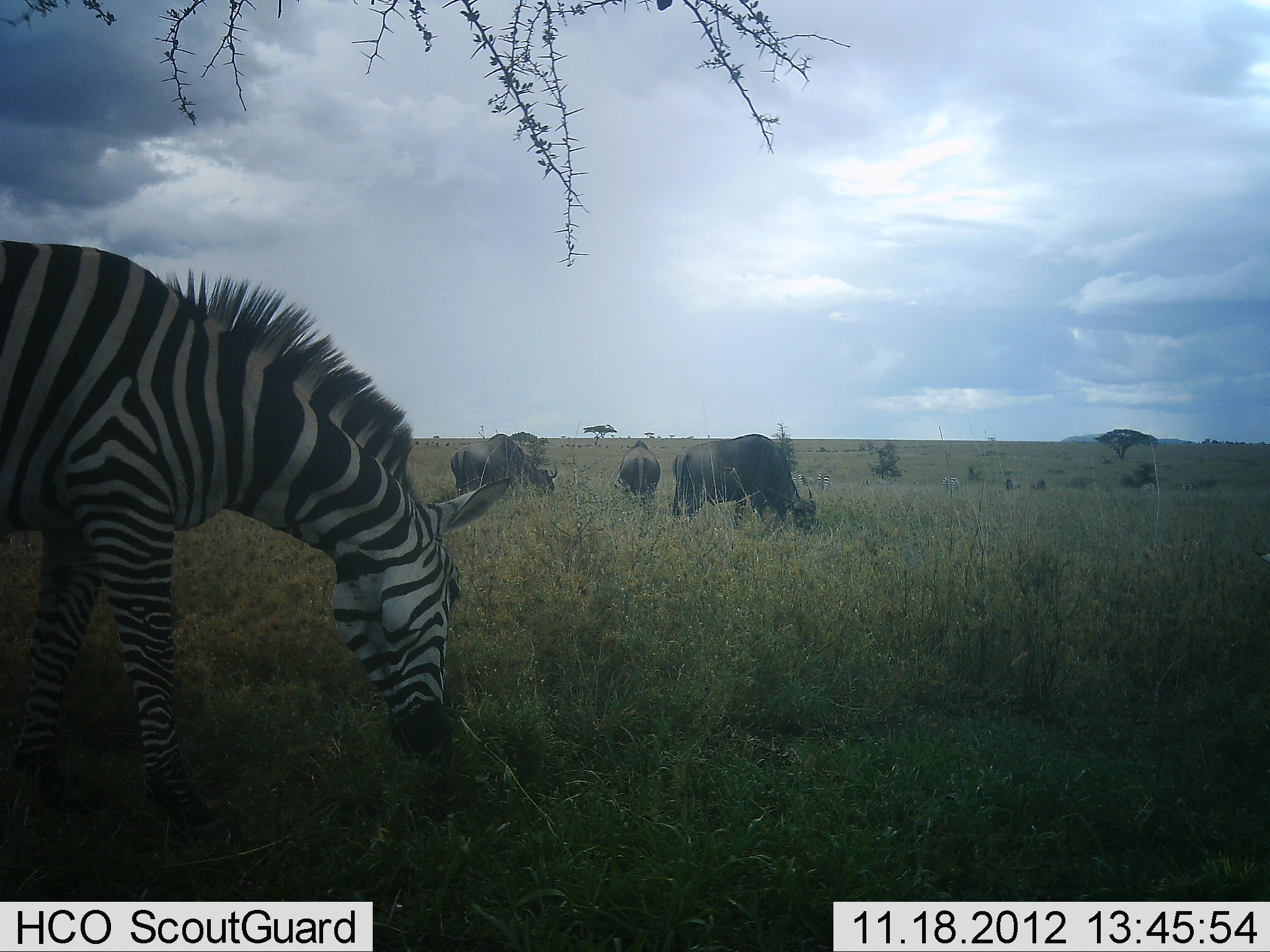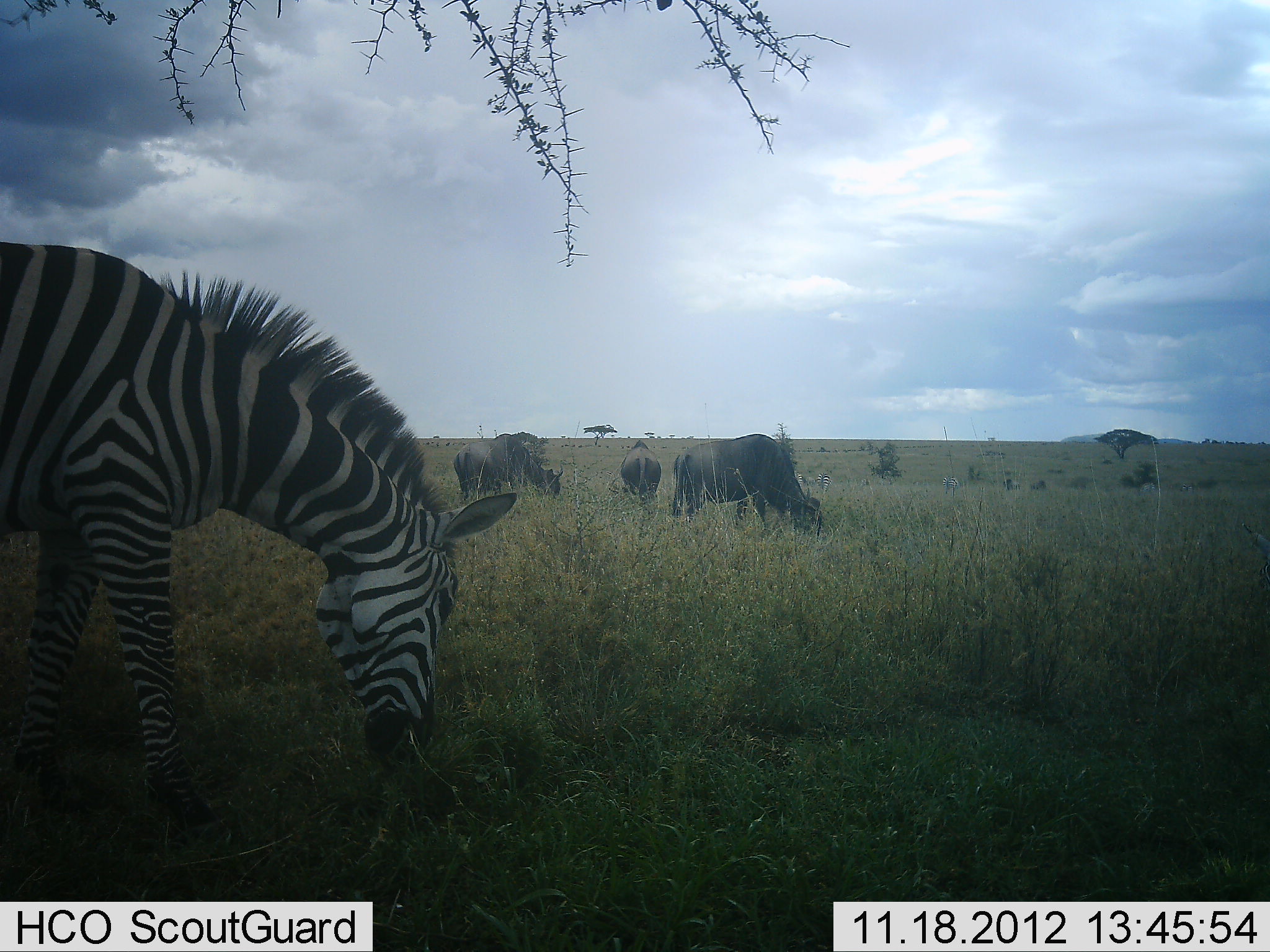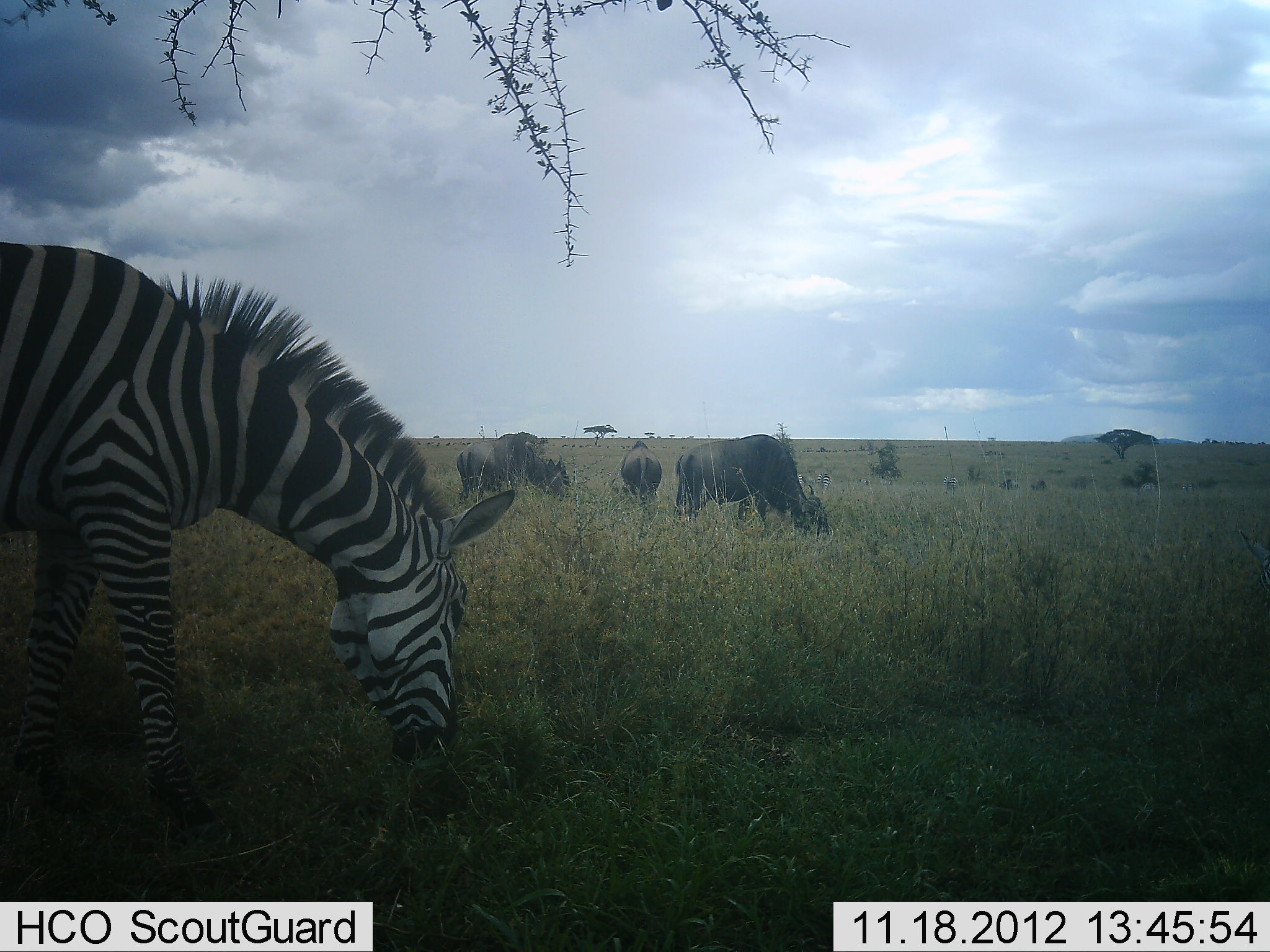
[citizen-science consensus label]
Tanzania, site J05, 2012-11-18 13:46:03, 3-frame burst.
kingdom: Animalia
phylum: Chordata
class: Mammalia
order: Artiodactyla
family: Bovidae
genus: Connochaetes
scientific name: Connochaetes taurinus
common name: blue wildebeest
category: wildebeest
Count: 4.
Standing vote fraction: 30%.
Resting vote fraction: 0%.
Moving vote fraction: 10%.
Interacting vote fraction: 0%.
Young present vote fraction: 0%.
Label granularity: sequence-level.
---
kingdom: Animalia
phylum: Chordata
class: Mammalia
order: Perissodactyla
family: Equidae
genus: Equus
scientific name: Equus quagga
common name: plains zebra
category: zebra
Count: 1.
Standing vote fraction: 15%.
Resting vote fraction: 0%.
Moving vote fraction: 0%.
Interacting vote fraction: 0%.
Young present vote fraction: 0%.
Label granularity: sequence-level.